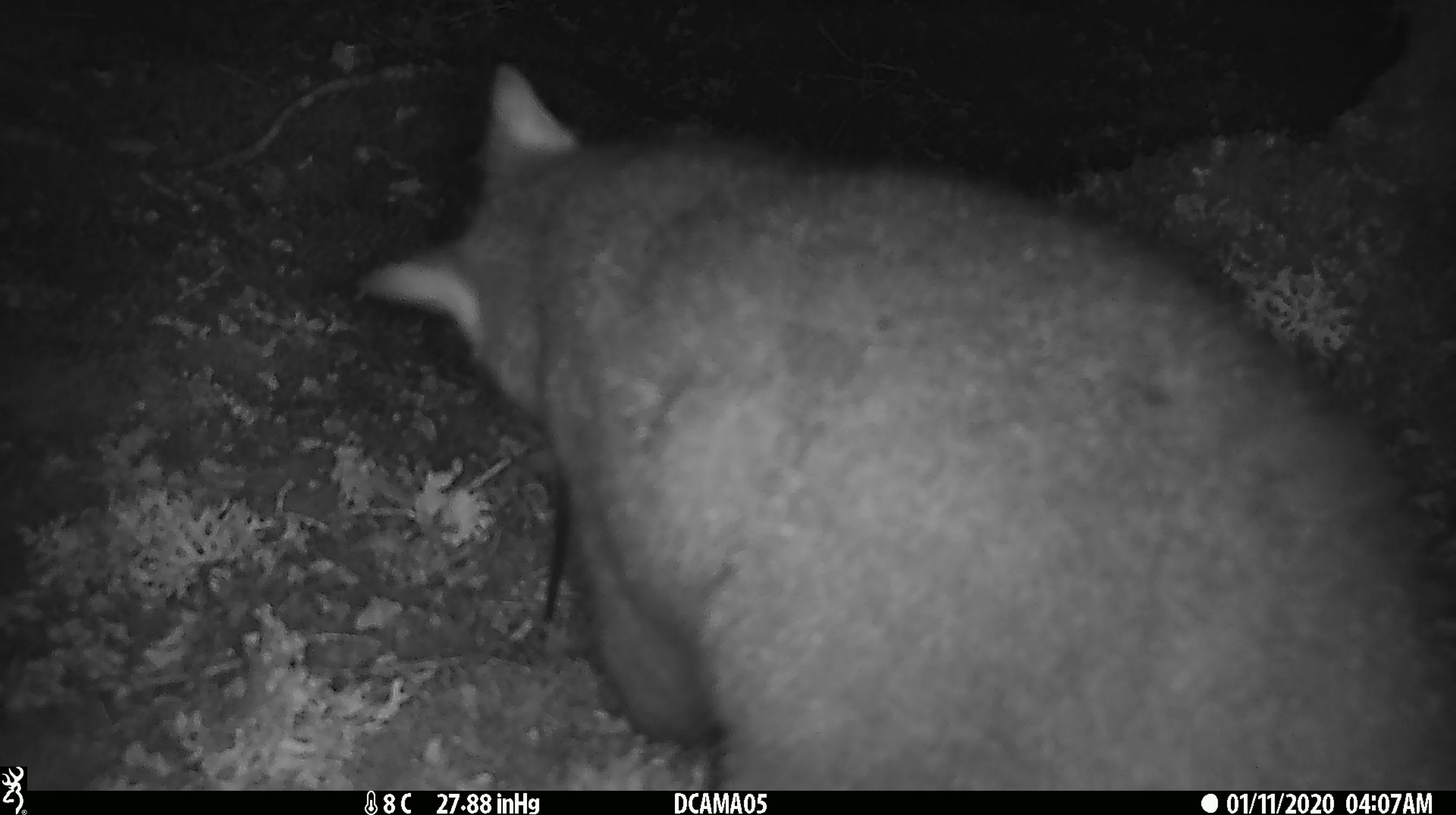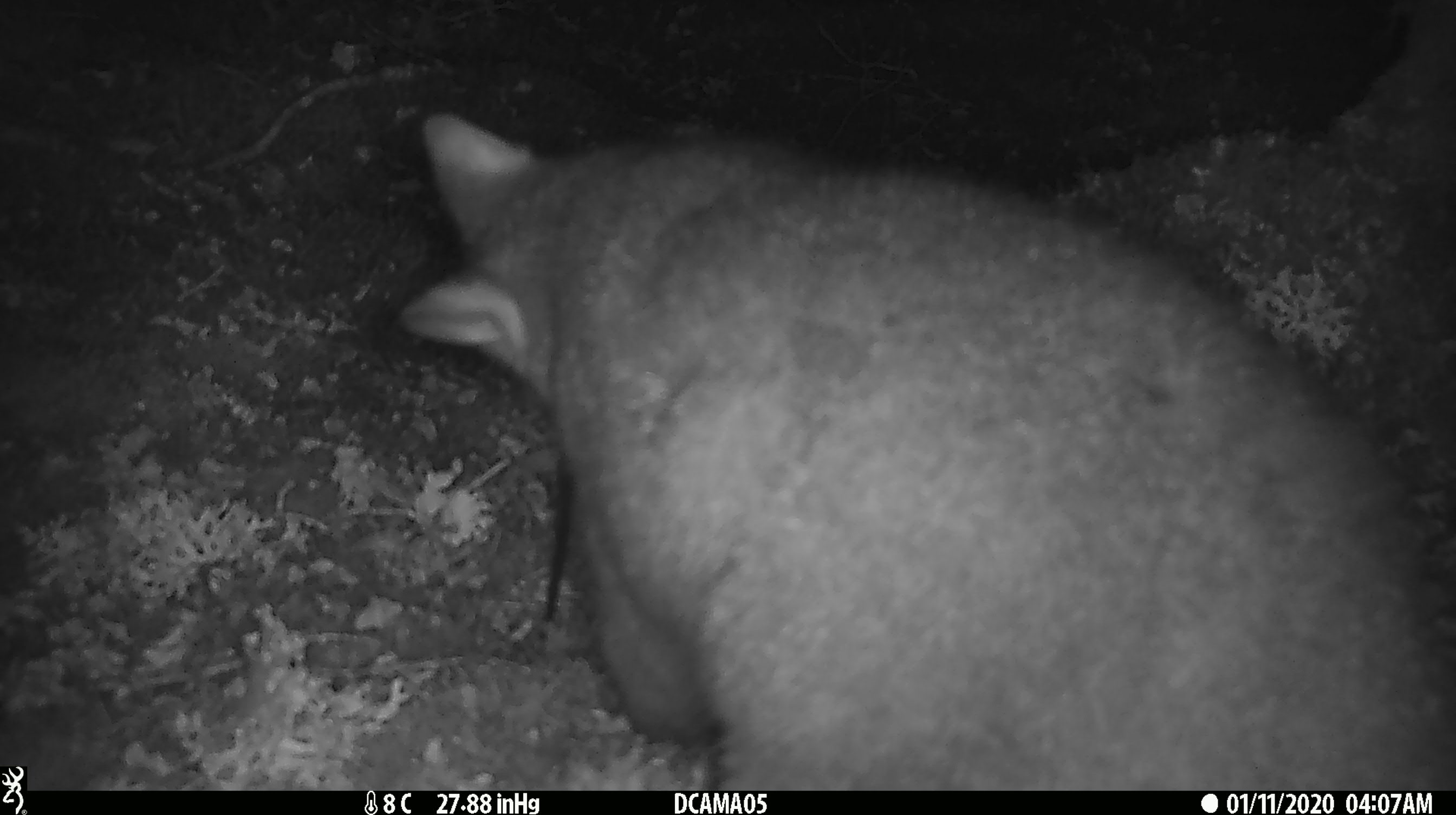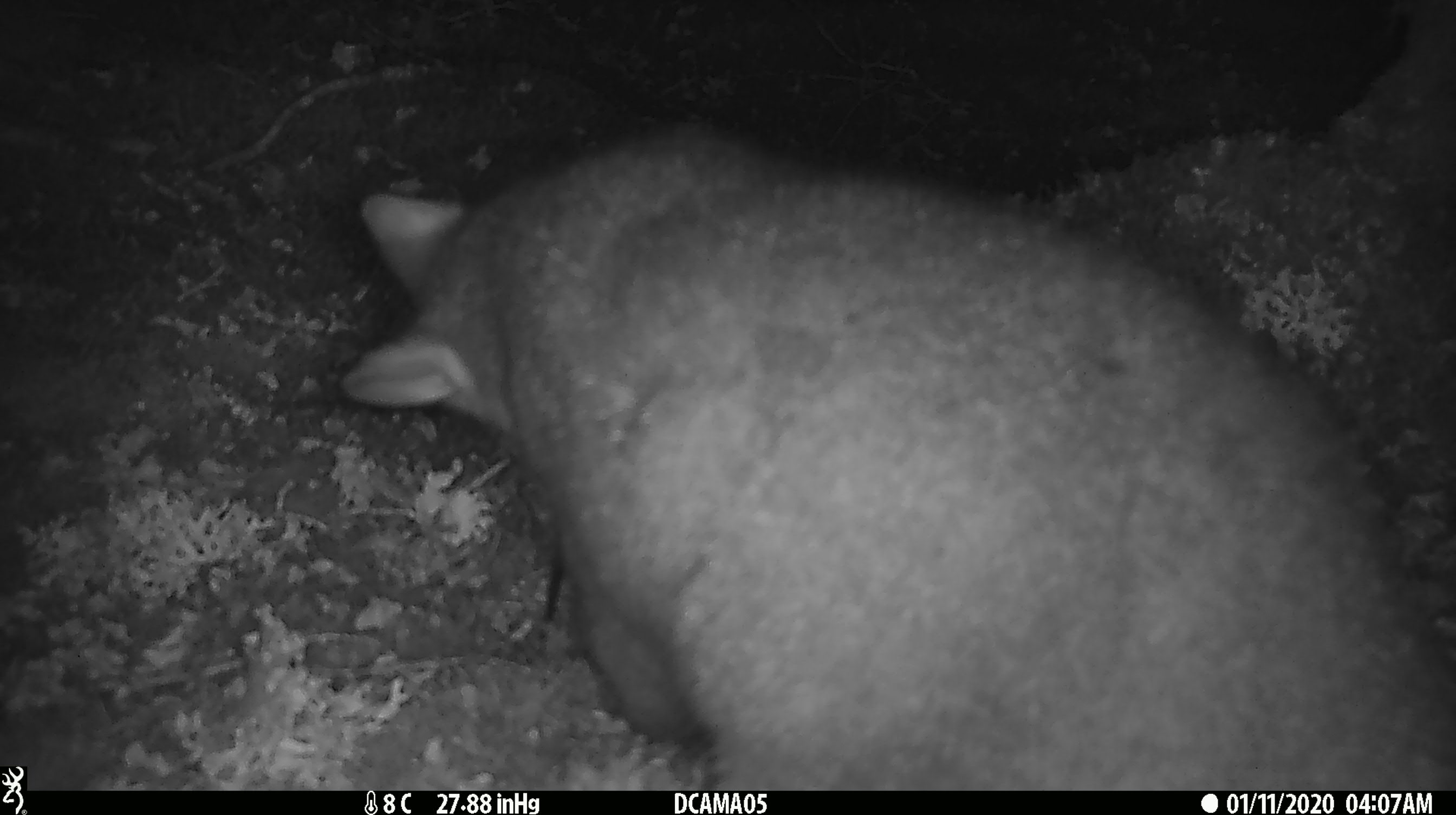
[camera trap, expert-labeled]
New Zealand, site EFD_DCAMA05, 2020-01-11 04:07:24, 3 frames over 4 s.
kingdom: Animalia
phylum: Chordata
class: Mammalia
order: Diprotodontia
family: Phalangeridae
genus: Trichosurus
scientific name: Trichosurus vulpecula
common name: common brushtail possum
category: possum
Possum (common brushtail possum) (Trichosurus vulpecula).